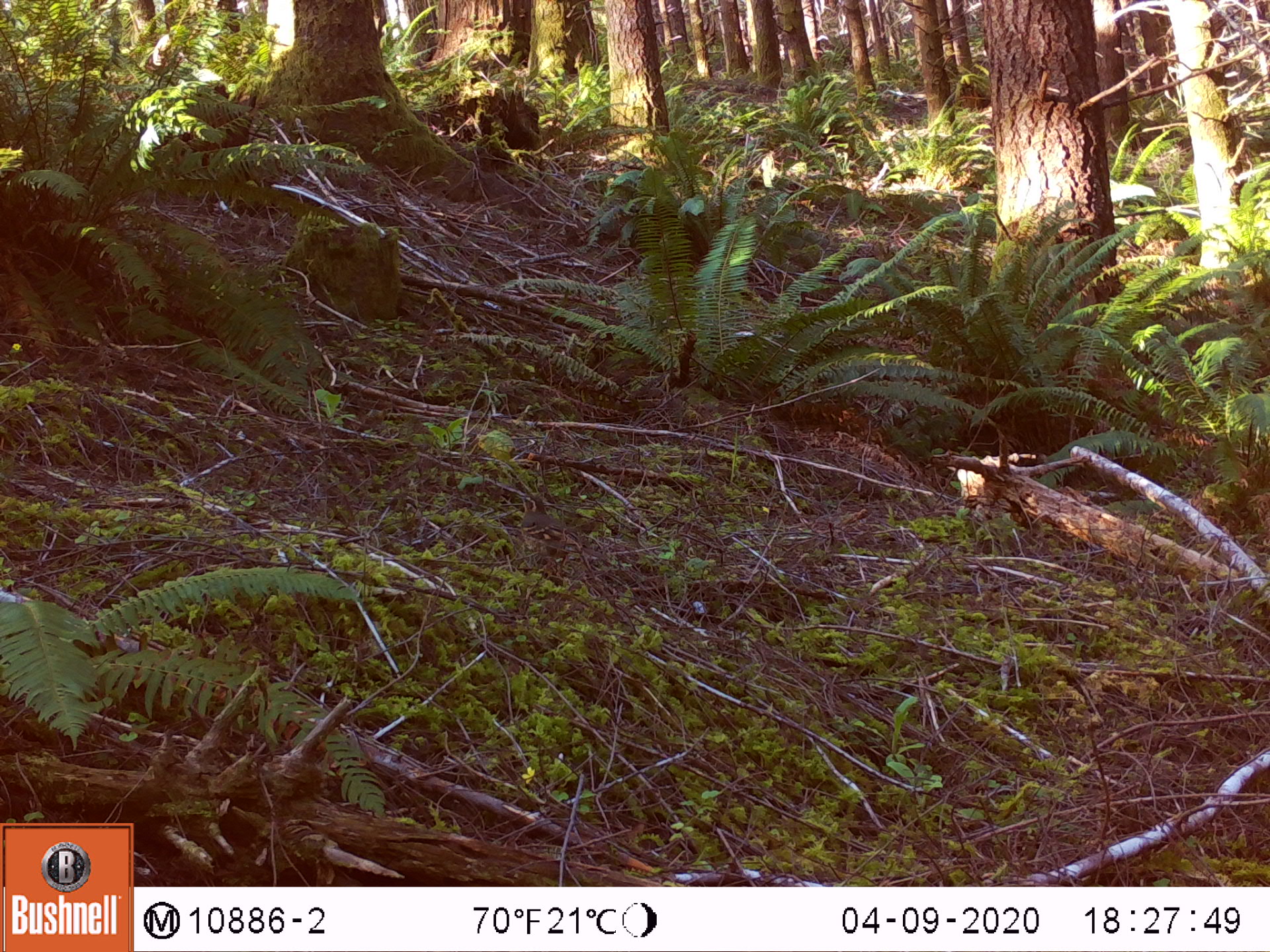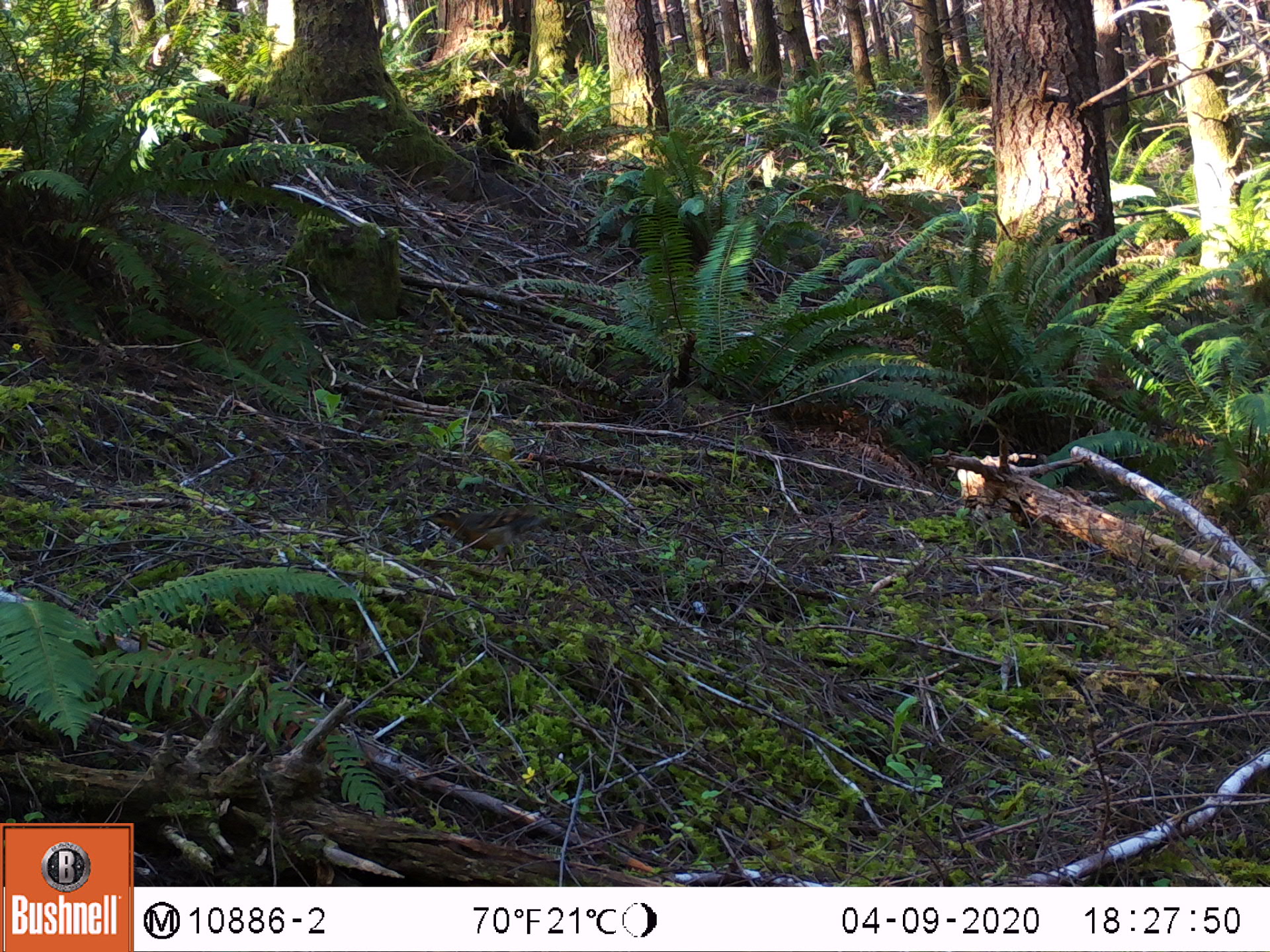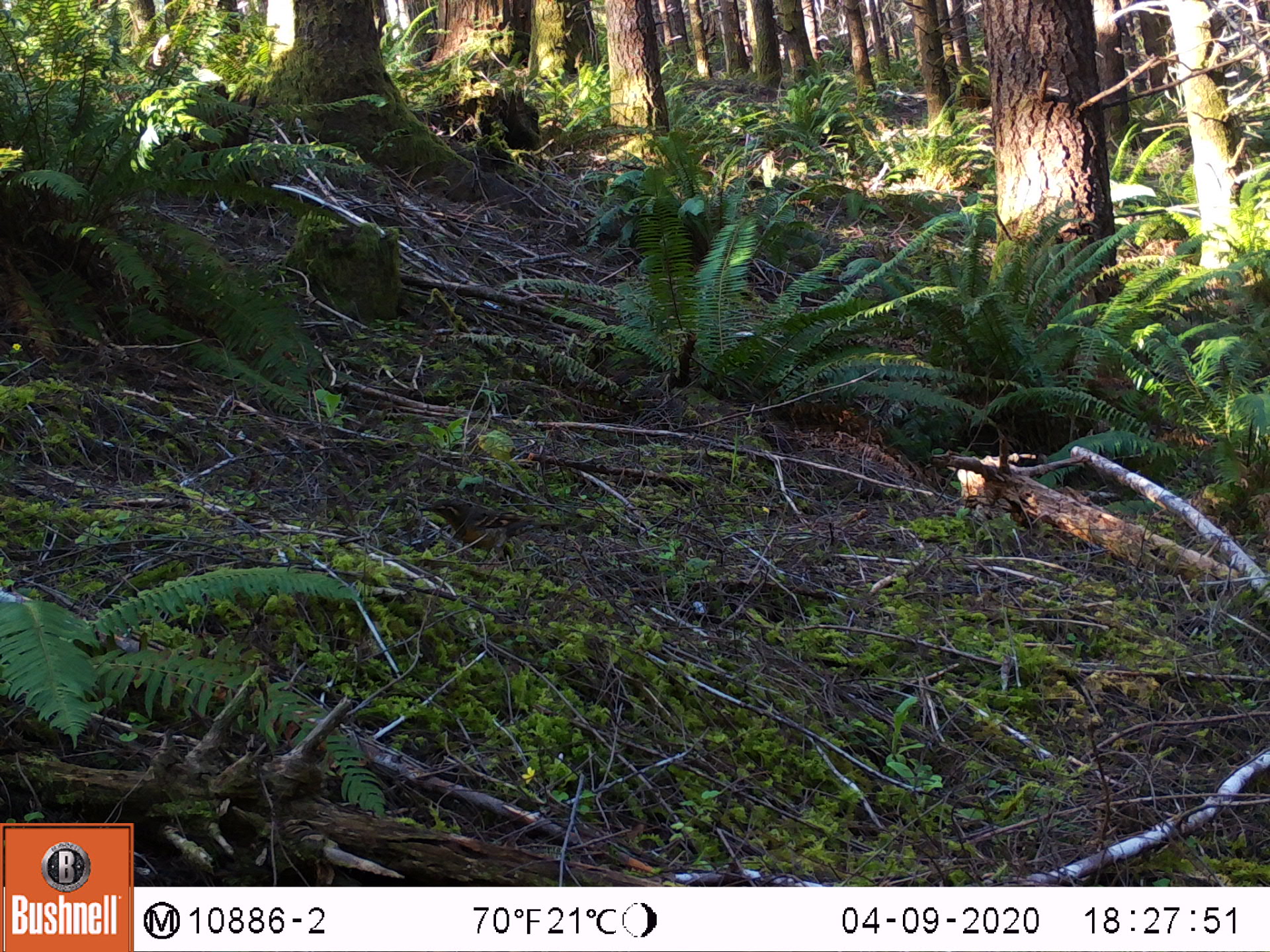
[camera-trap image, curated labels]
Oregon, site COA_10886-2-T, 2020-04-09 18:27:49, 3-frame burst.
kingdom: Animalia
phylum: Chordata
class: Aves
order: Passeriformes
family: Turdidae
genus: Ixoreus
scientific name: Ixoreus naevius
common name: varied thrush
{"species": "varied thrush (Ixoreus naevius)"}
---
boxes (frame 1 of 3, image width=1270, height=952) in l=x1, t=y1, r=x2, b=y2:
varied thrush: l=510, t=492, r=591, b=571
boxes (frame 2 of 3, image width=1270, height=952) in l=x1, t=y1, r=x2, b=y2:
varied thrush: l=420, t=504, r=555, b=559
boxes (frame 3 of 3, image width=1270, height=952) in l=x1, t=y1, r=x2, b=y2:
varied thrush: l=417, t=494, r=571, b=565